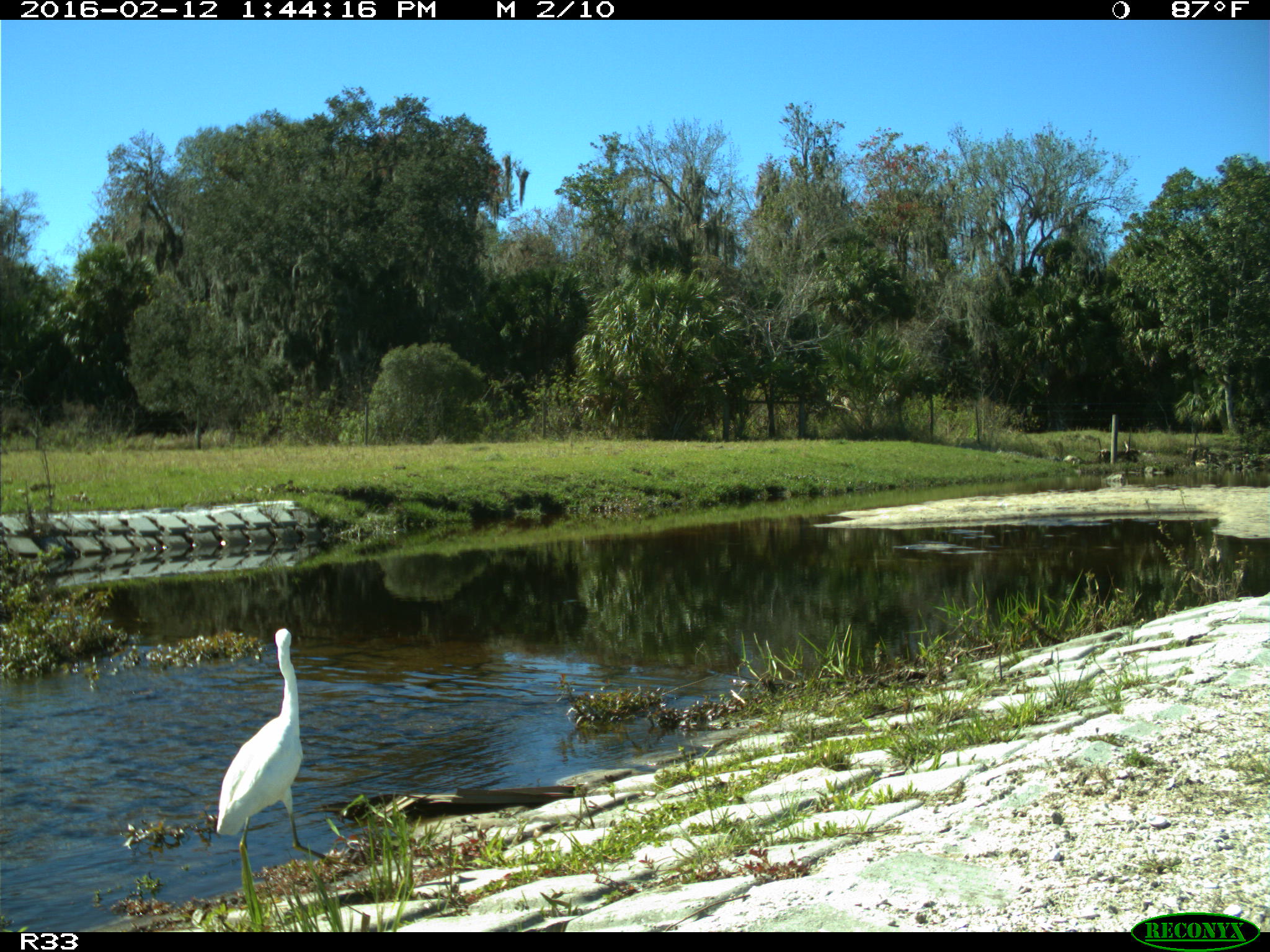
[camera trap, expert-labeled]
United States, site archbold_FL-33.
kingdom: Animalia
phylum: Chordata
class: Aves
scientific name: Aves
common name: birds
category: unidentified bird